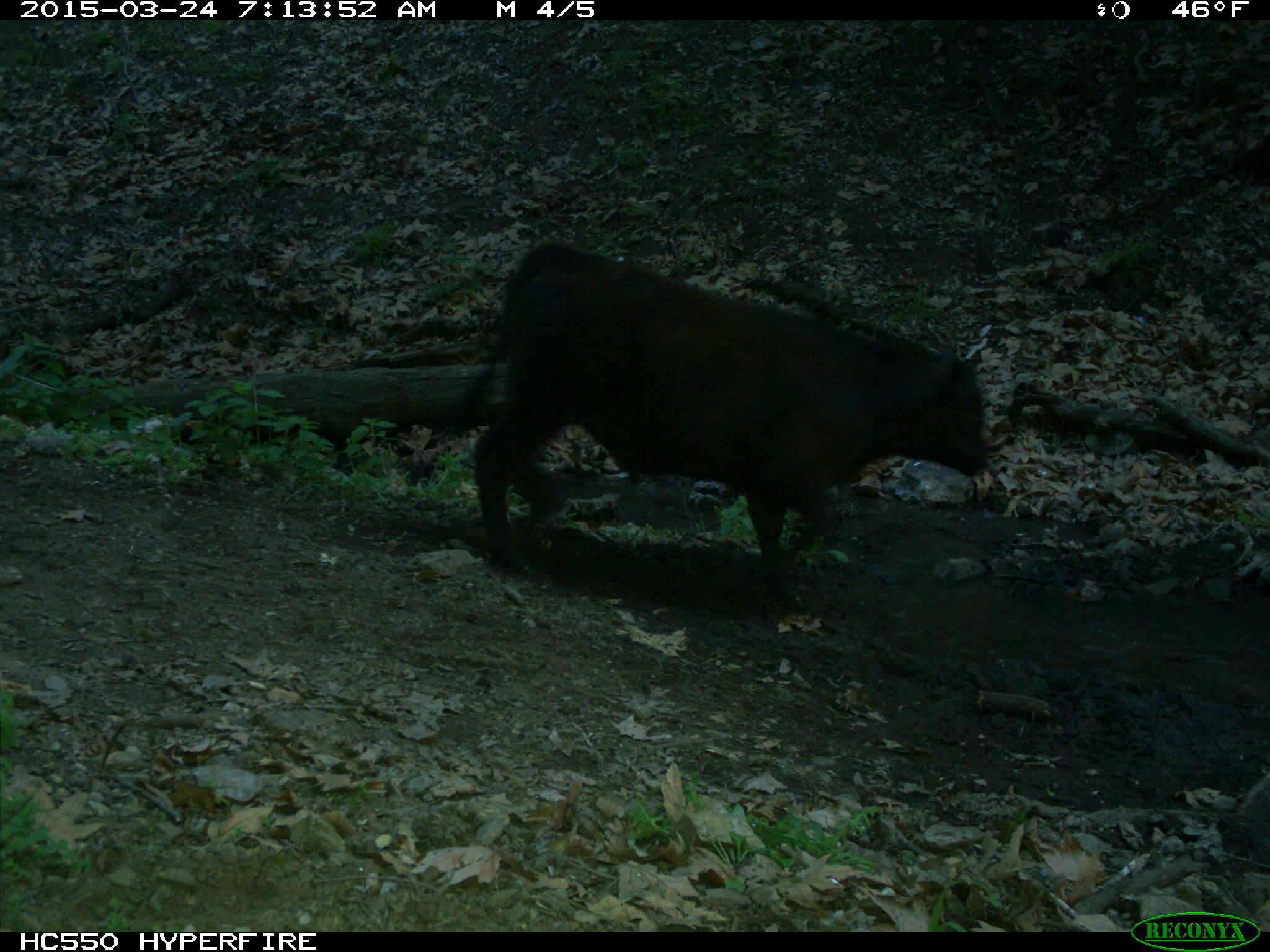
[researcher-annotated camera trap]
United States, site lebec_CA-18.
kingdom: Animalia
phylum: Chordata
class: Mammalia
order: Artiodactyla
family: Bovidae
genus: Bos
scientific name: Bos taurus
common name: domestic cow